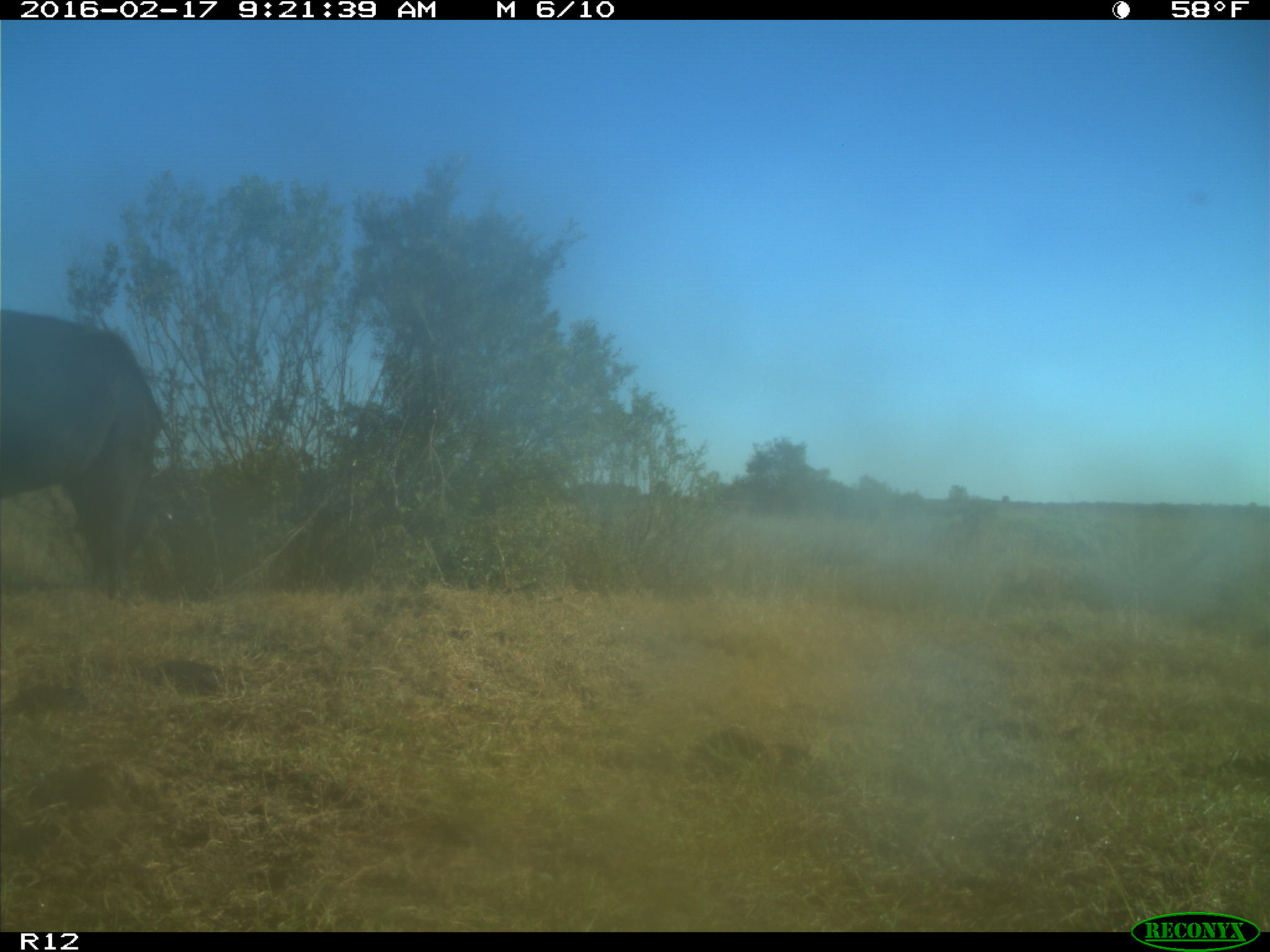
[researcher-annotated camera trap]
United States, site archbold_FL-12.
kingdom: Animalia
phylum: Chordata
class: Mammalia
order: Artiodactyla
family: Bovidae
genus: Bos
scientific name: Bos taurus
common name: domestic cow